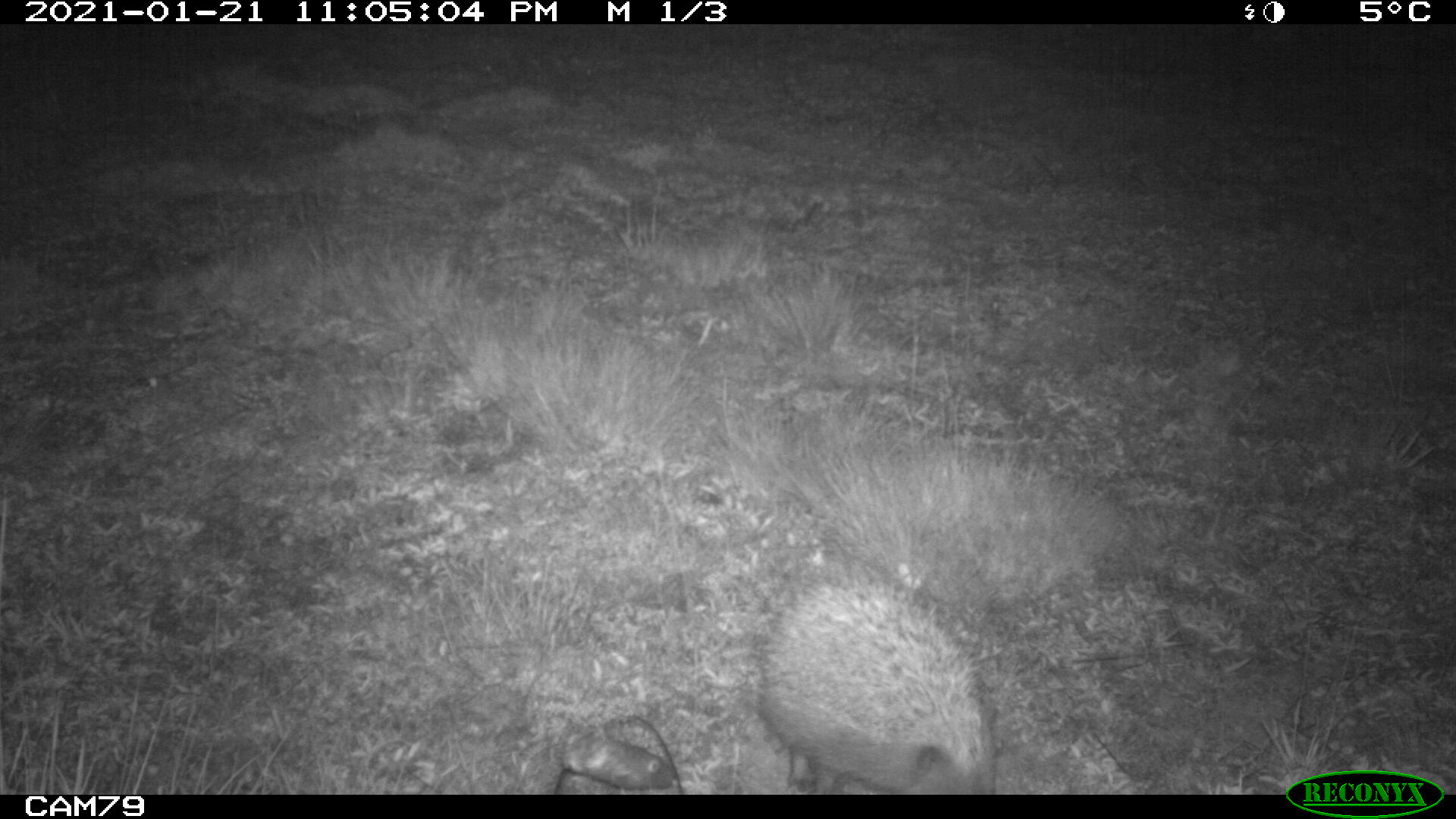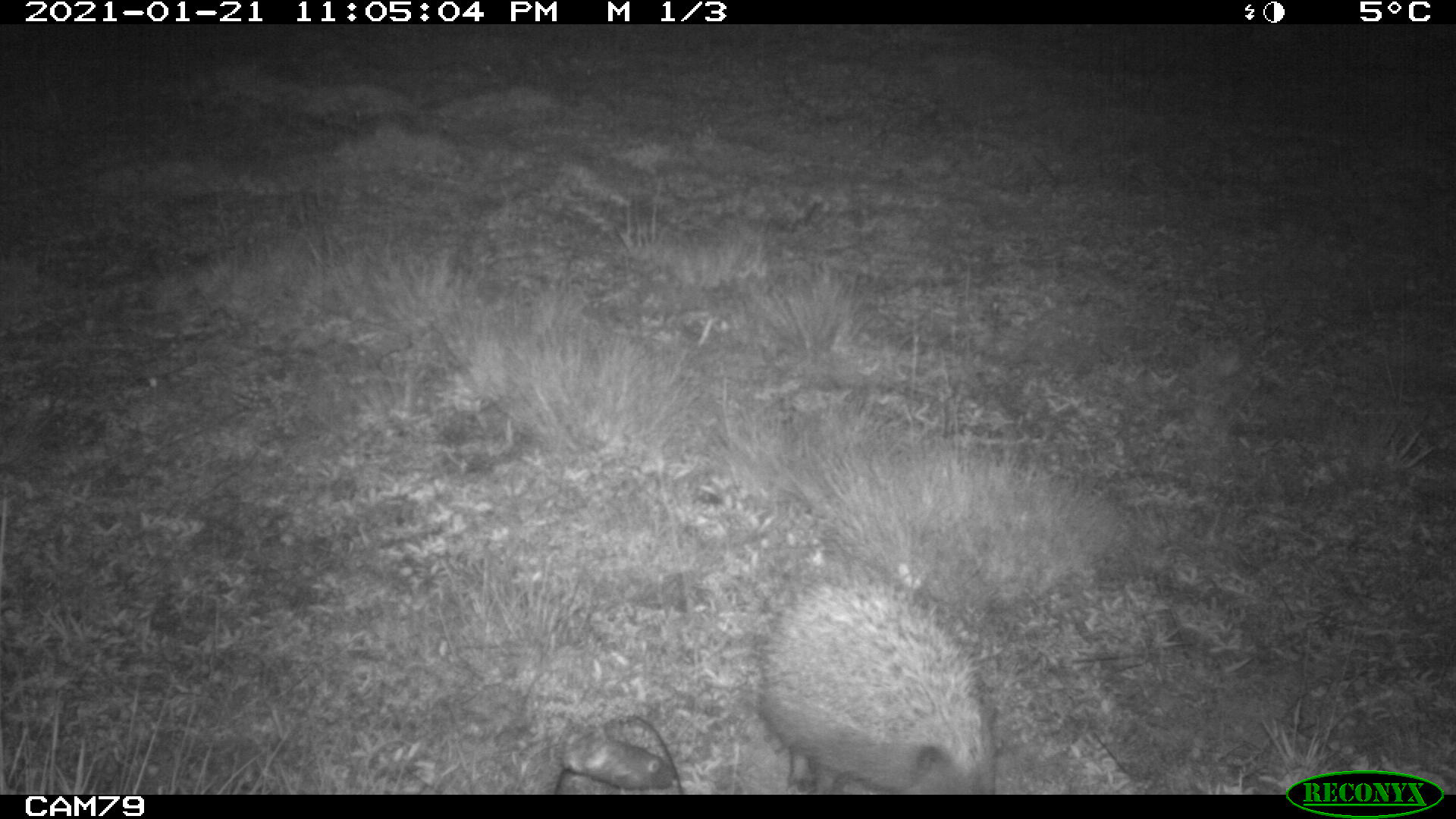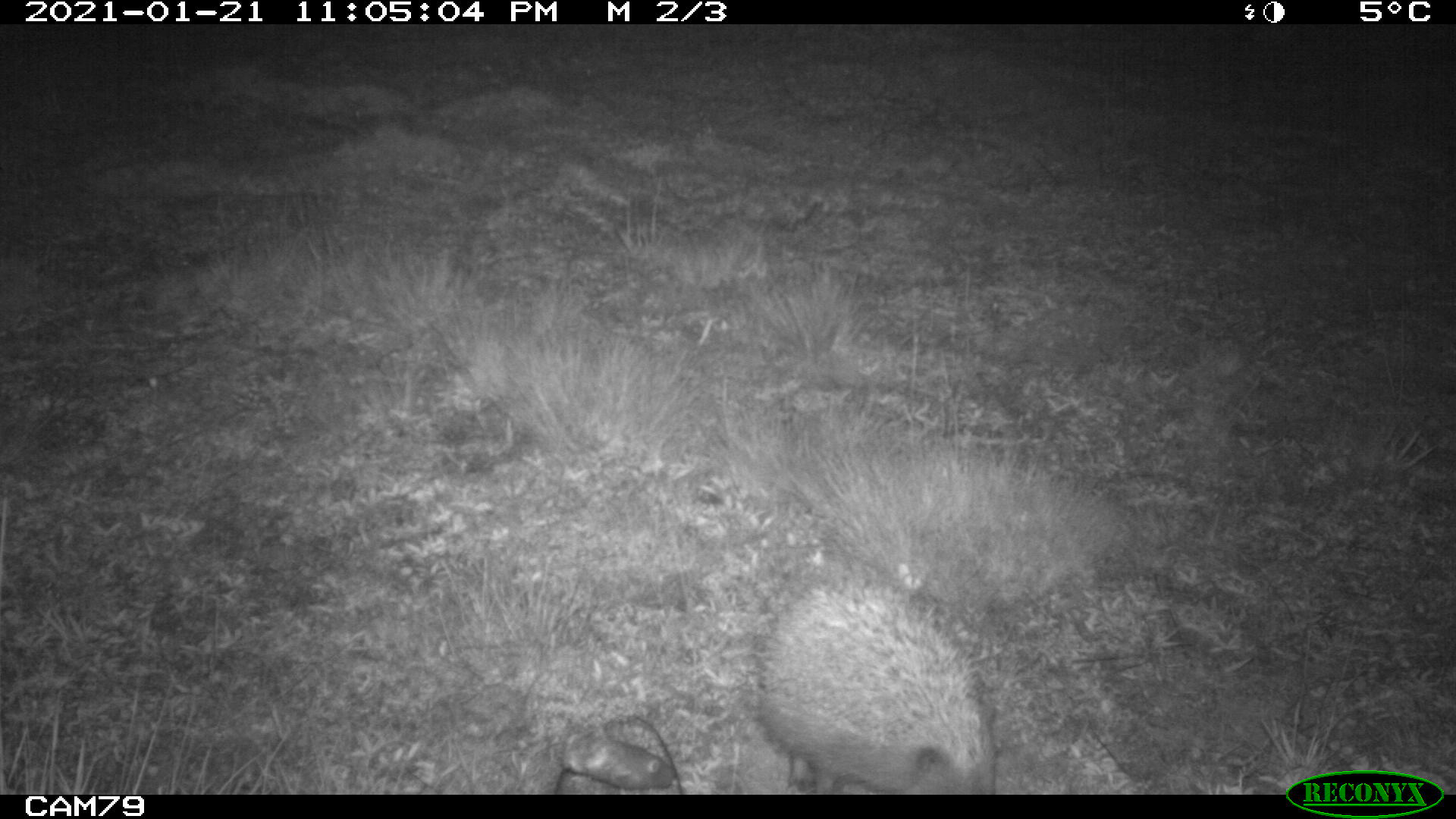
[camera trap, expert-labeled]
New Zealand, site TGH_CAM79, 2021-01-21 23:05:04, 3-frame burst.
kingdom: Animalia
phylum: Chordata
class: Mammalia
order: Eulipotyphla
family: Erinaceidae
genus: Erinaceus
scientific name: Erinaceus europaeus europaeus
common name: european hedgehog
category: hedgehog